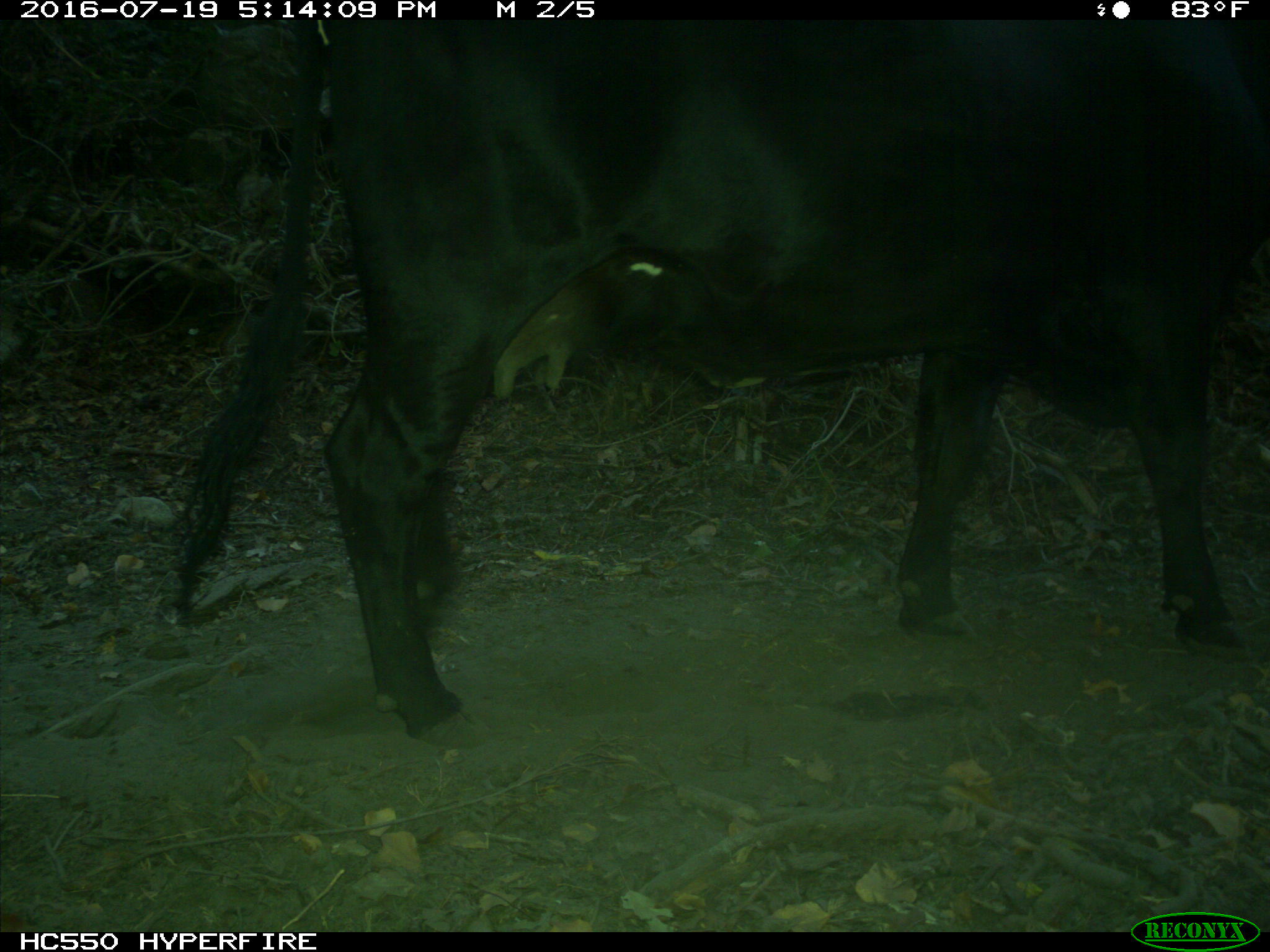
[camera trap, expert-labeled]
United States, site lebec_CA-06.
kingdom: Animalia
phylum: Chordata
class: Mammalia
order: Artiodactyla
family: Bovidae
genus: Bos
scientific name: Bos taurus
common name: domestic cow